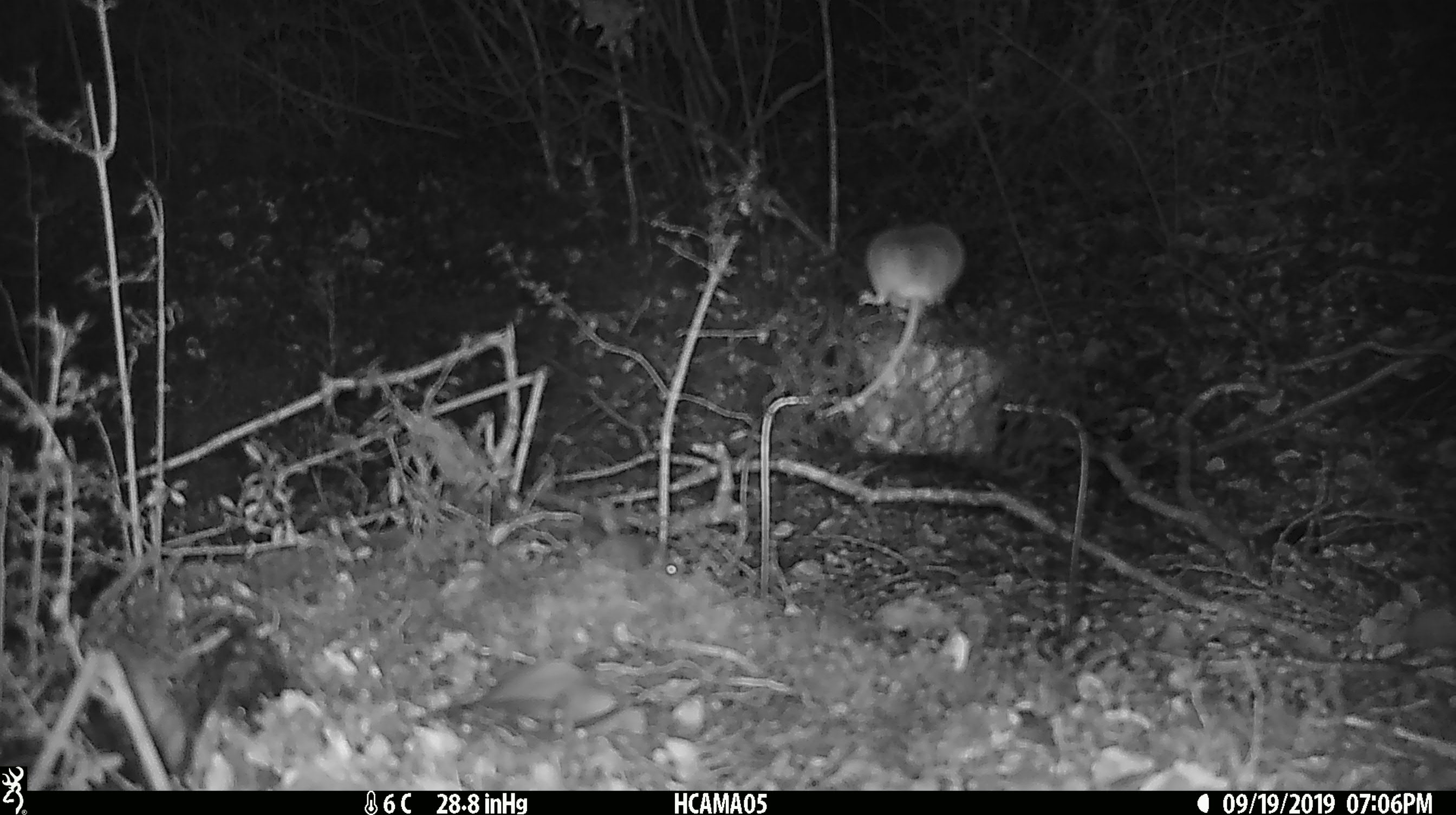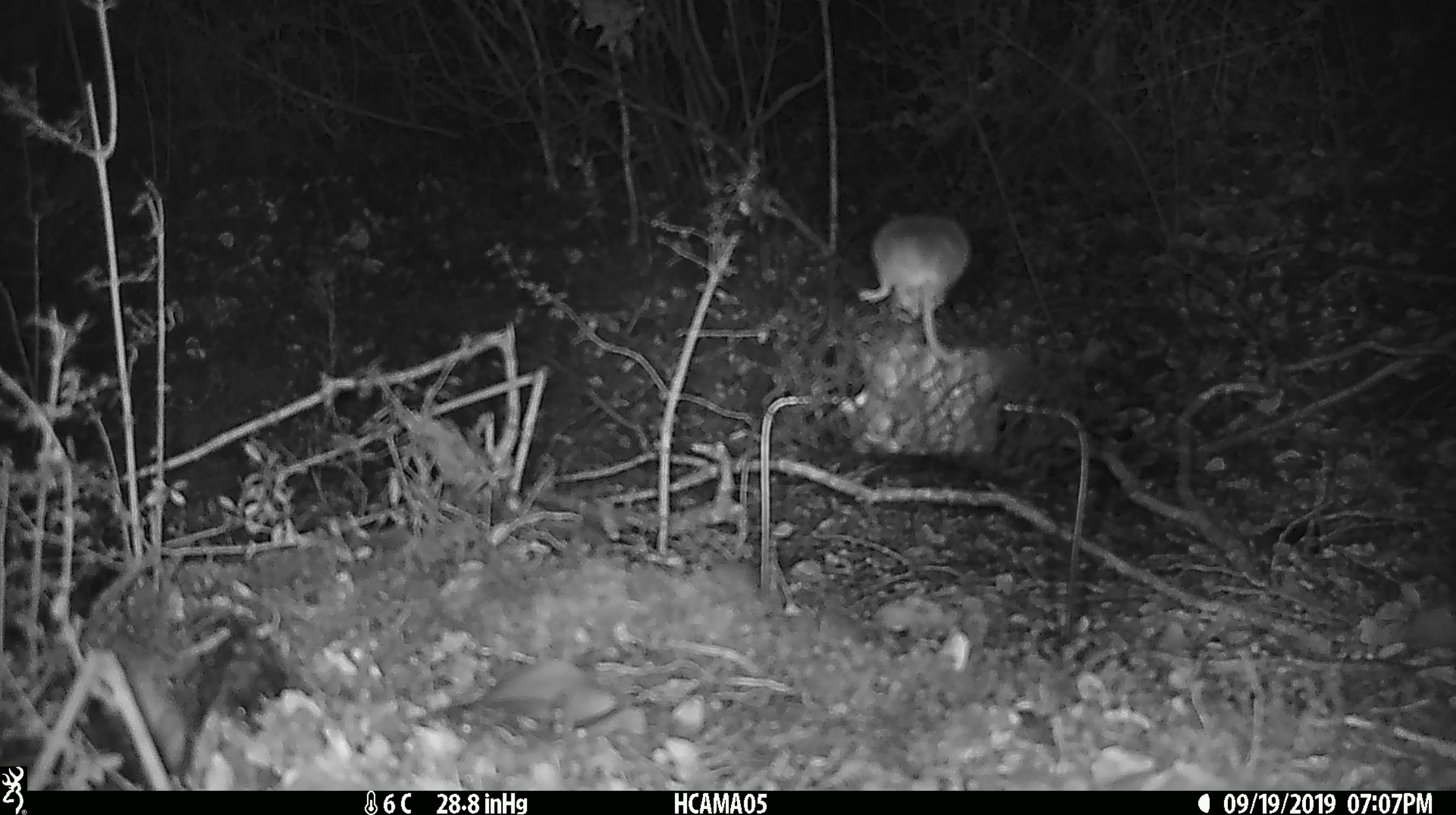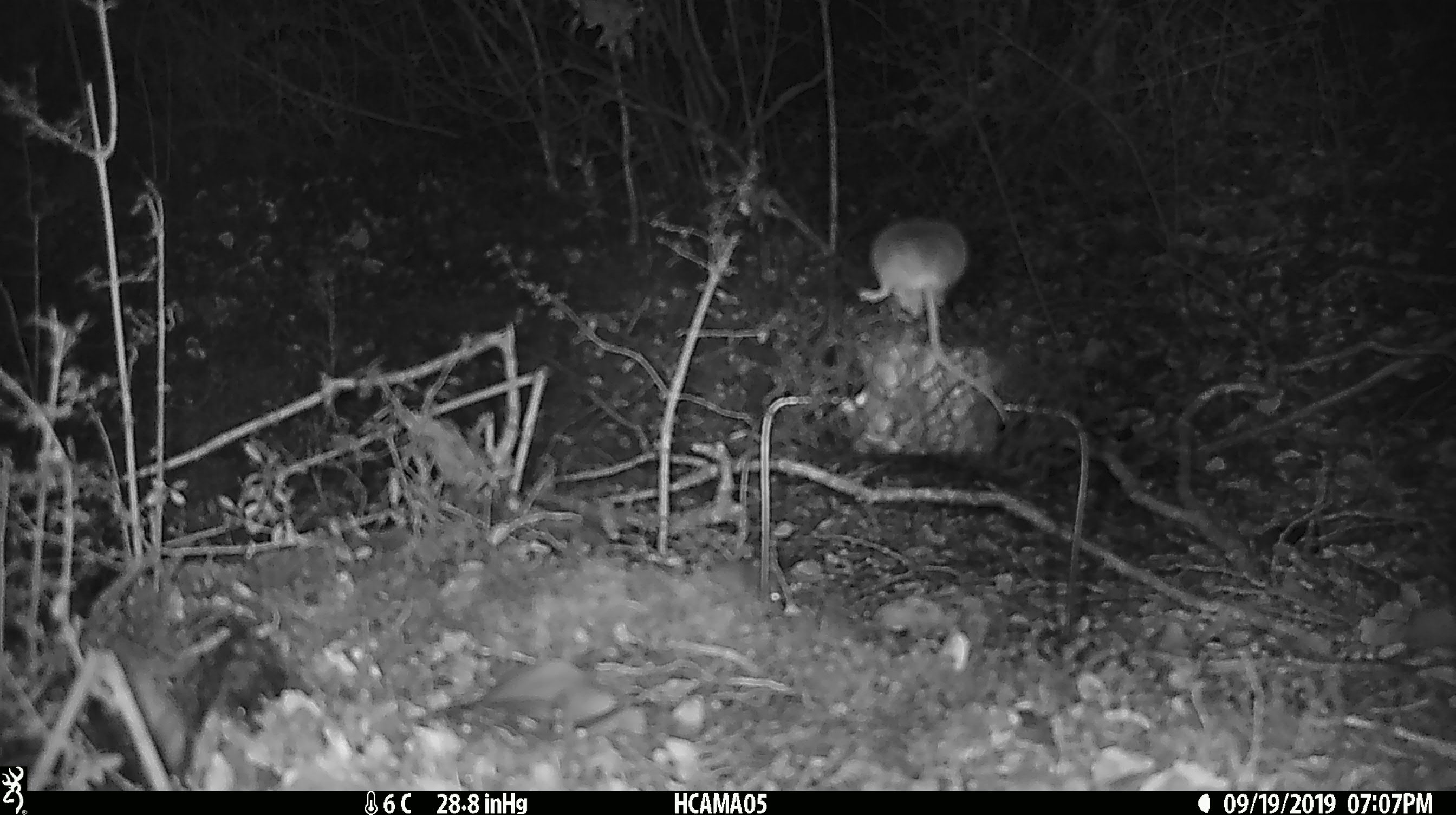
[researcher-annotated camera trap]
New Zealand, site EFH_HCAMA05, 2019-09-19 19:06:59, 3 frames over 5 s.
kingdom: Animalia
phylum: Chordata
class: Mammalia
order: Rodentia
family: Muridae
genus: Mus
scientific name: Mus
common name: mouse